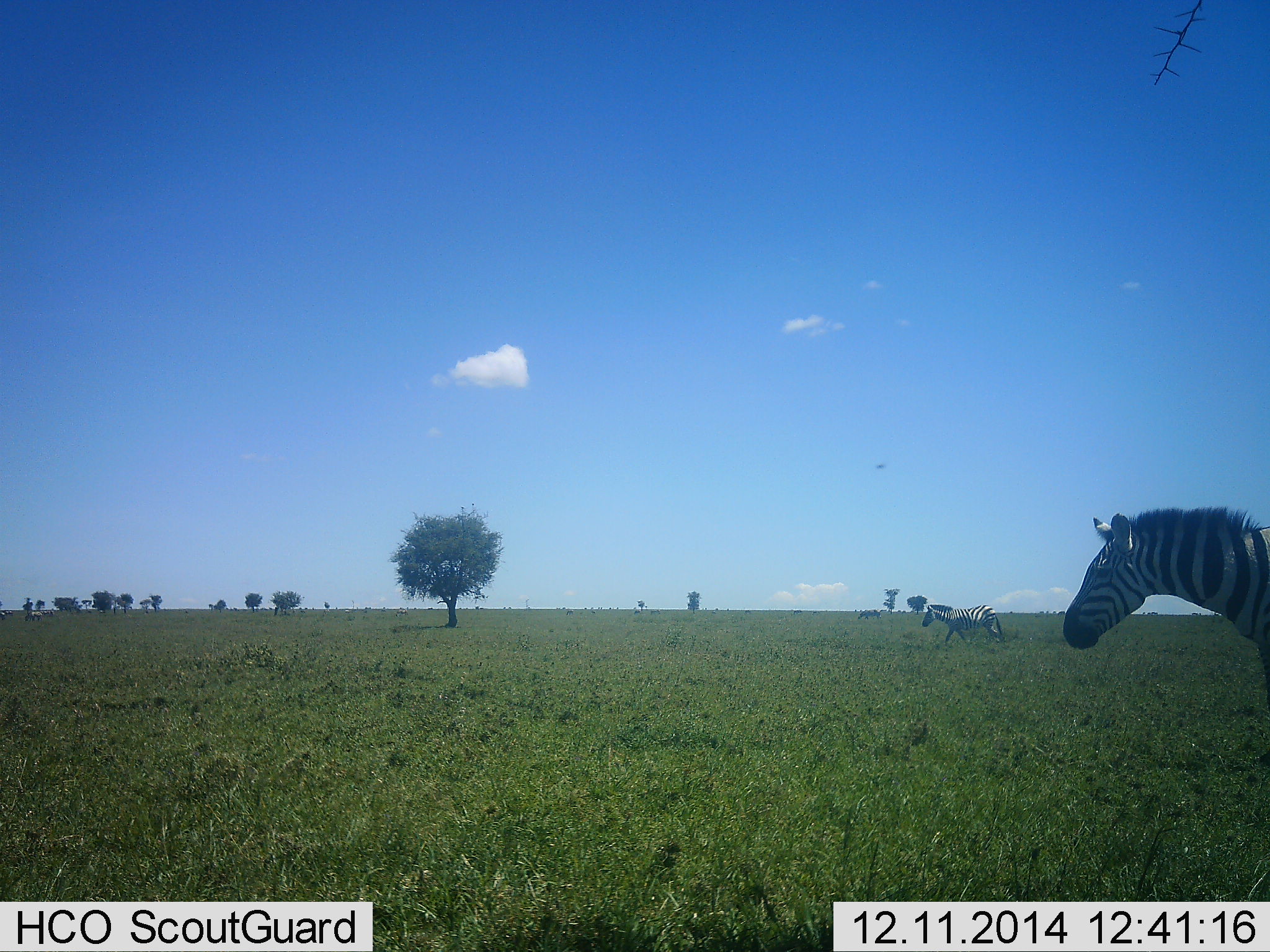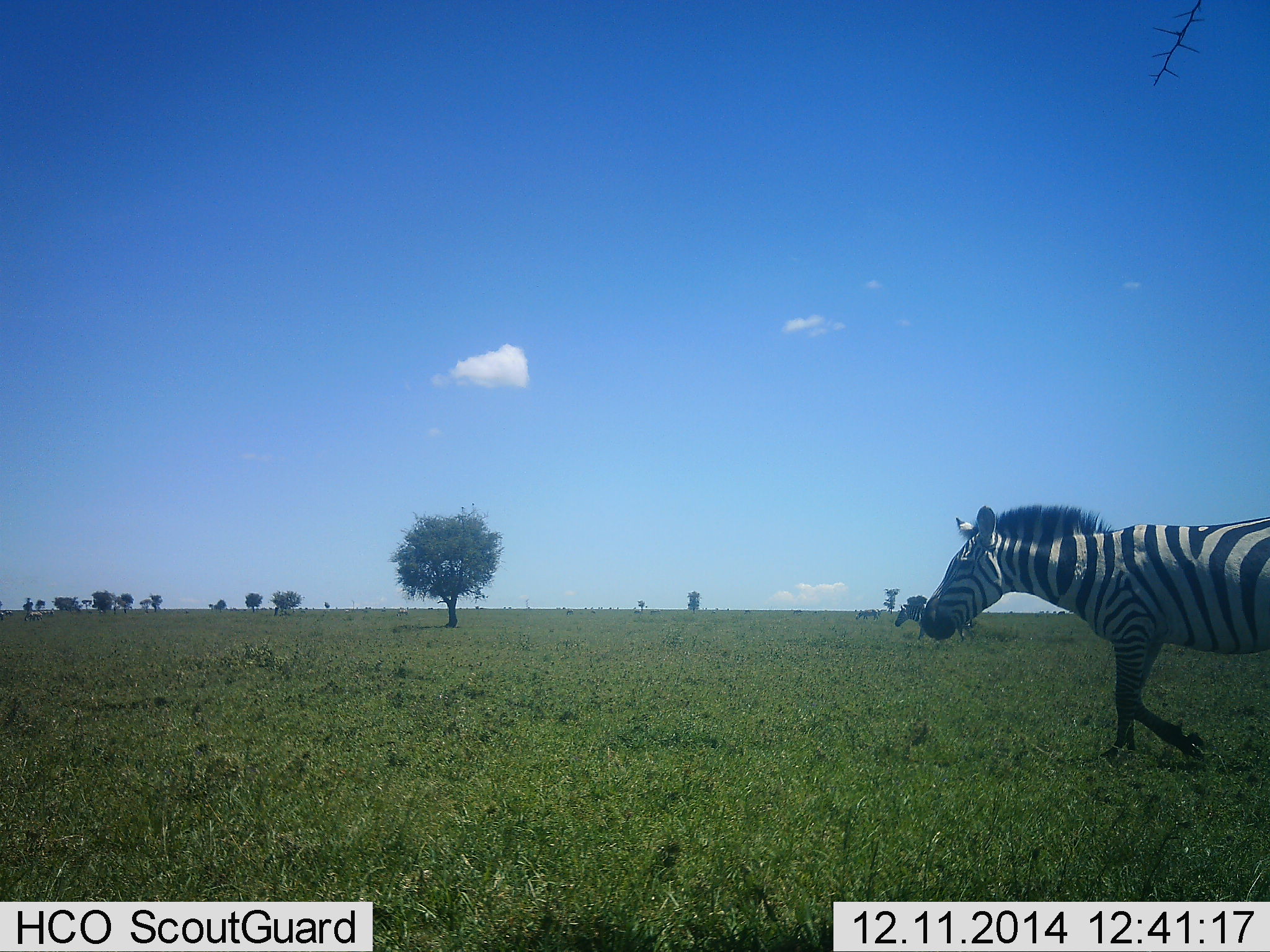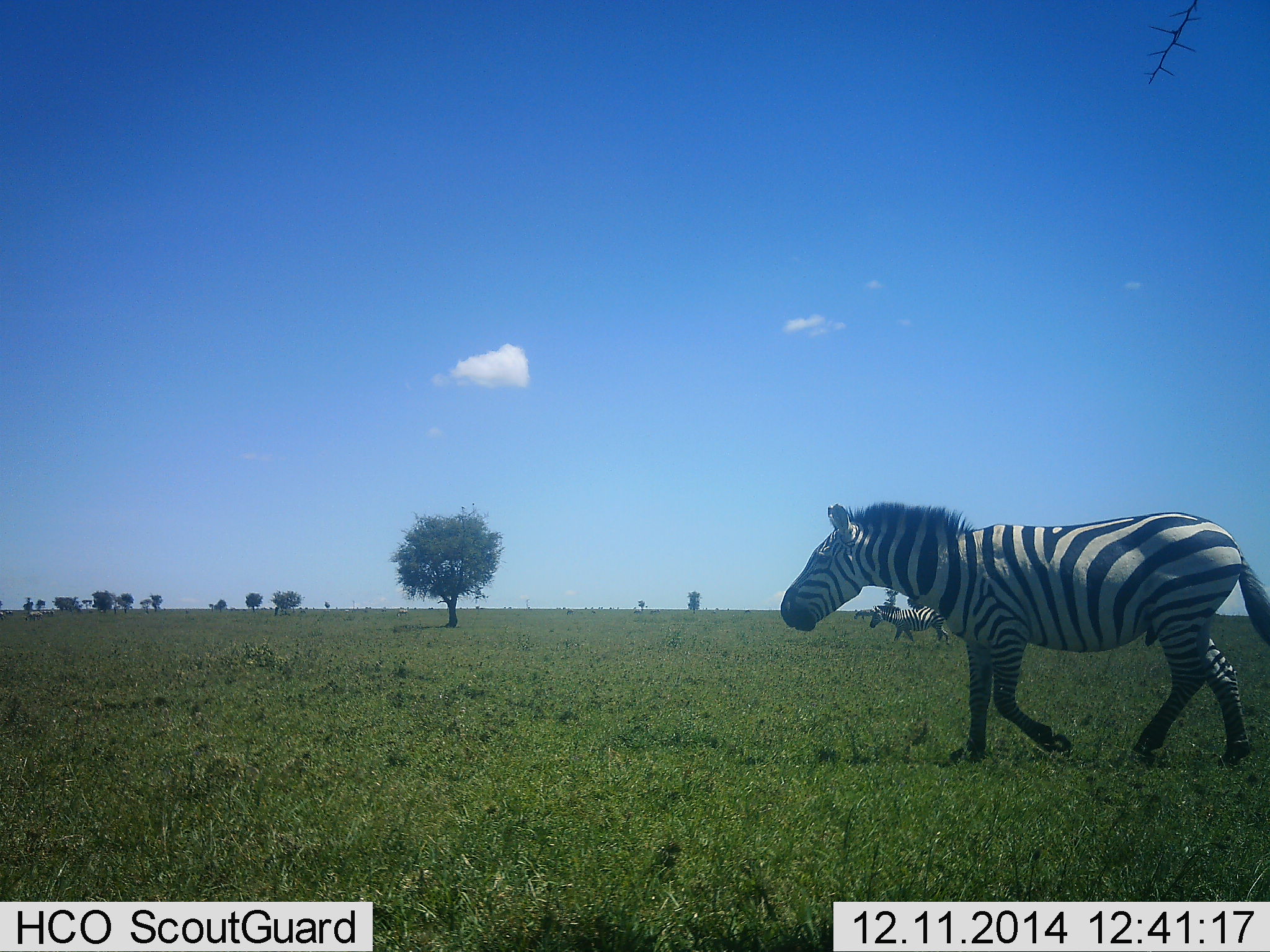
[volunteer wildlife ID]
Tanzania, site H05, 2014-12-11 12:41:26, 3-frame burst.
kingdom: Animalia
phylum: Chordata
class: Mammalia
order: Perissodactyla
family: Equidae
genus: Equus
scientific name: Equus quagga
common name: plains zebra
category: zebra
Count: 2.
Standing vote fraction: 27%.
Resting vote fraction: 0%.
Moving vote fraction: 91%.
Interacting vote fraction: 0%.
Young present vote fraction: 0%.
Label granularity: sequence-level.